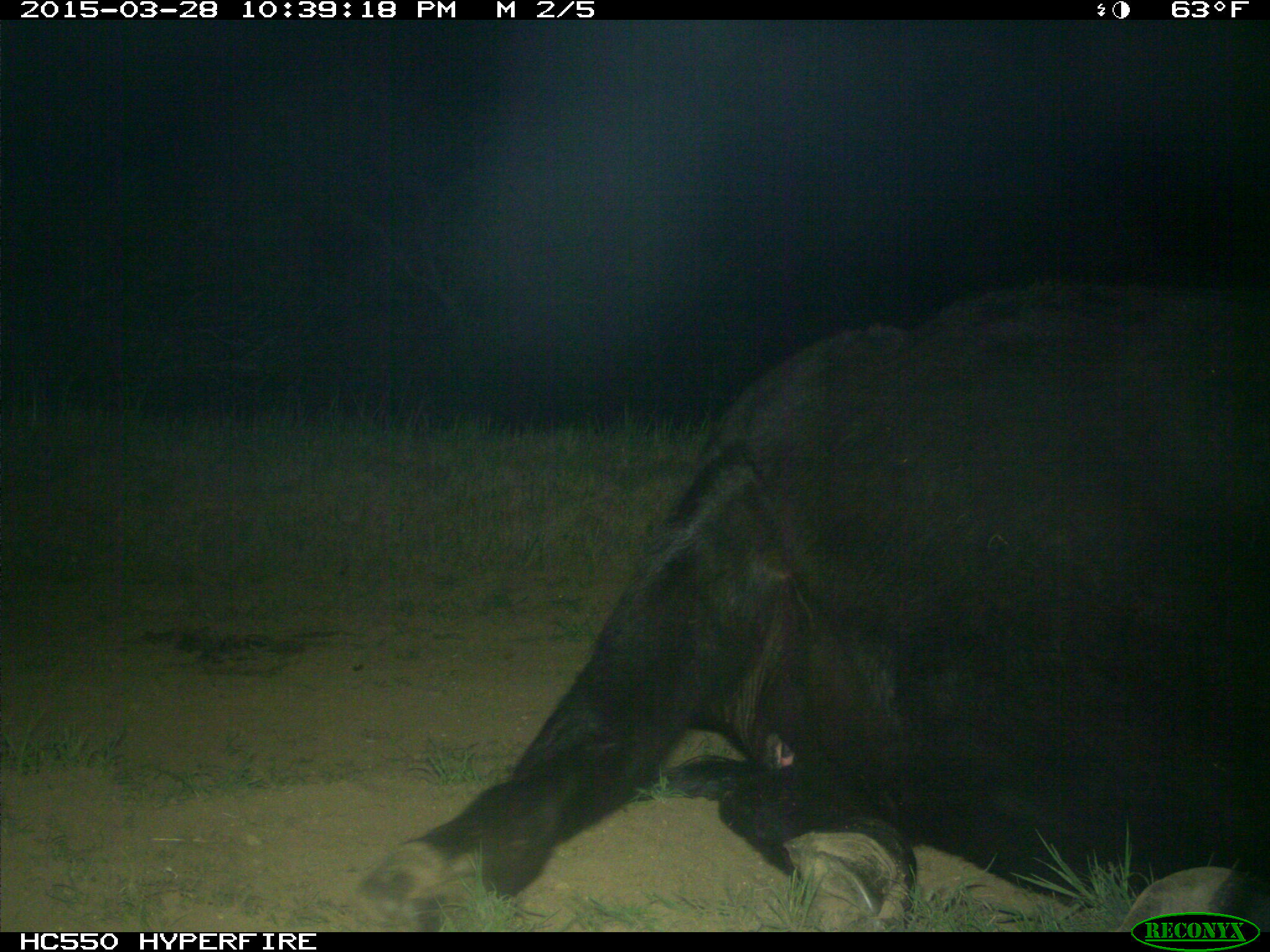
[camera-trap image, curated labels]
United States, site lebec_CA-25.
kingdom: Animalia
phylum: Chordata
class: Mammalia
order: Artiodactyla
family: Bovidae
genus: Bos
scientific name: Bos taurus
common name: domestic cow